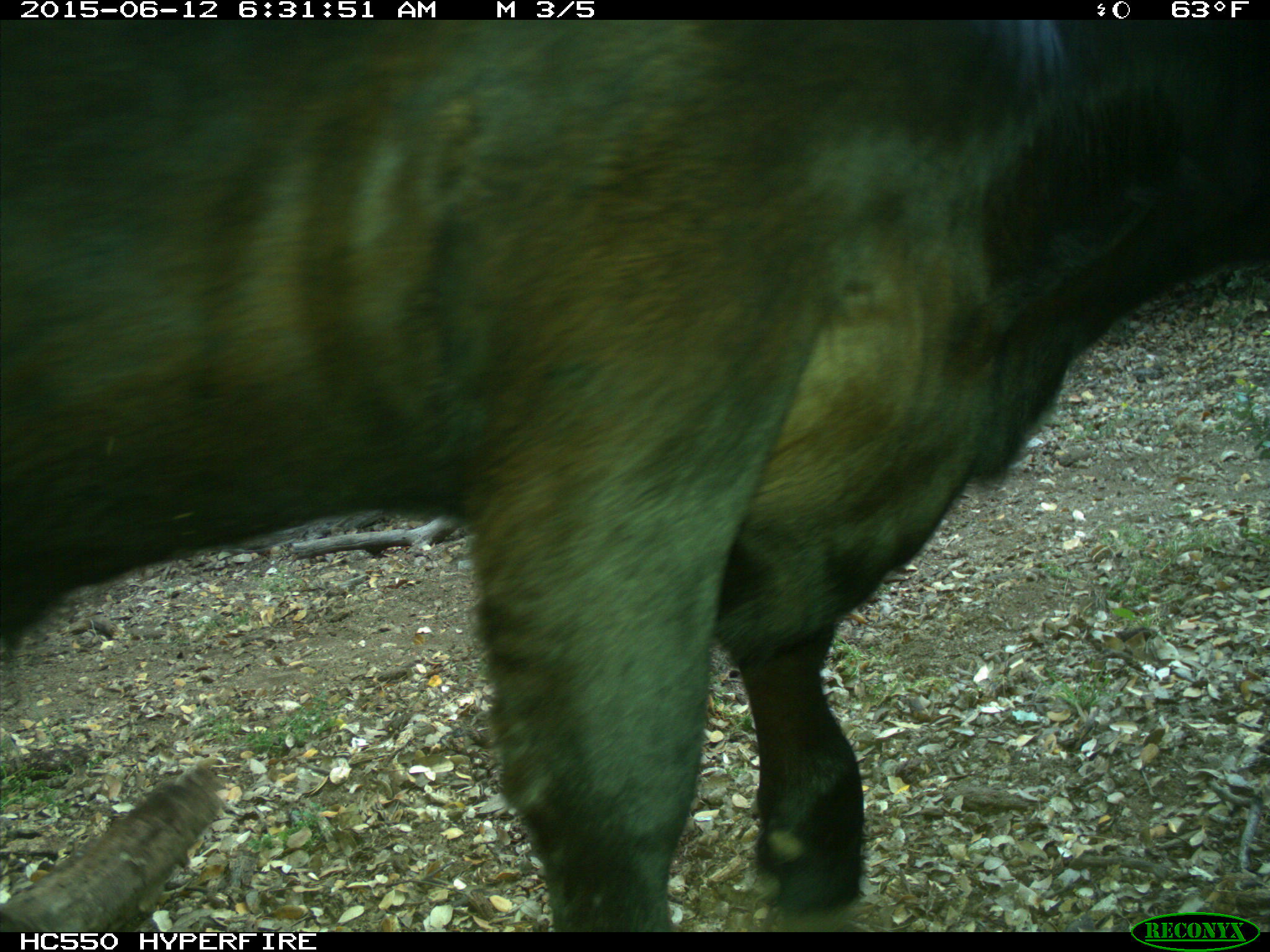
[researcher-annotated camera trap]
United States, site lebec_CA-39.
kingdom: Animalia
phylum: Chordata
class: Mammalia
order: Artiodactyla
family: Bovidae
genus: Bos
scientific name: Bos taurus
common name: domestic cow